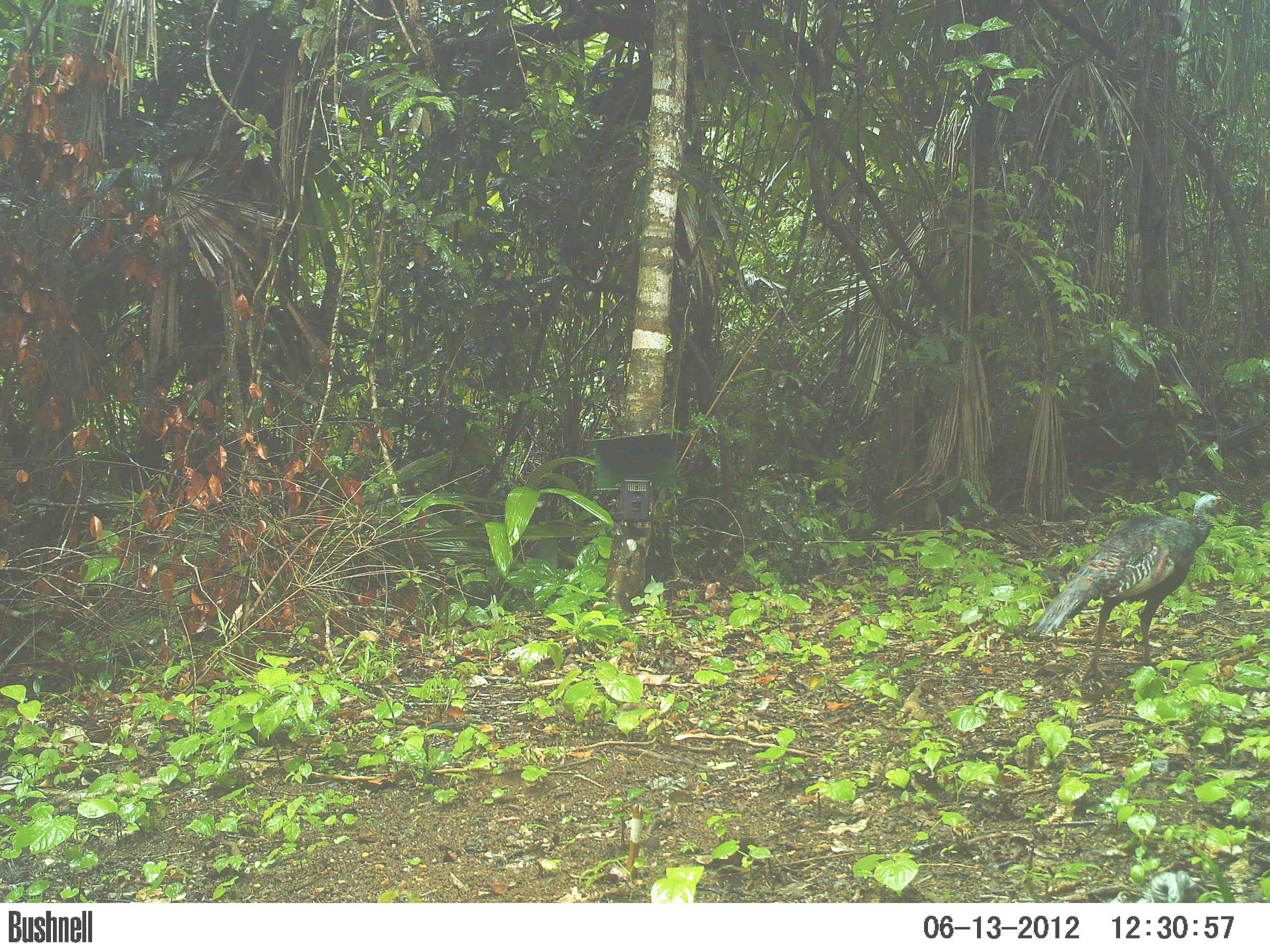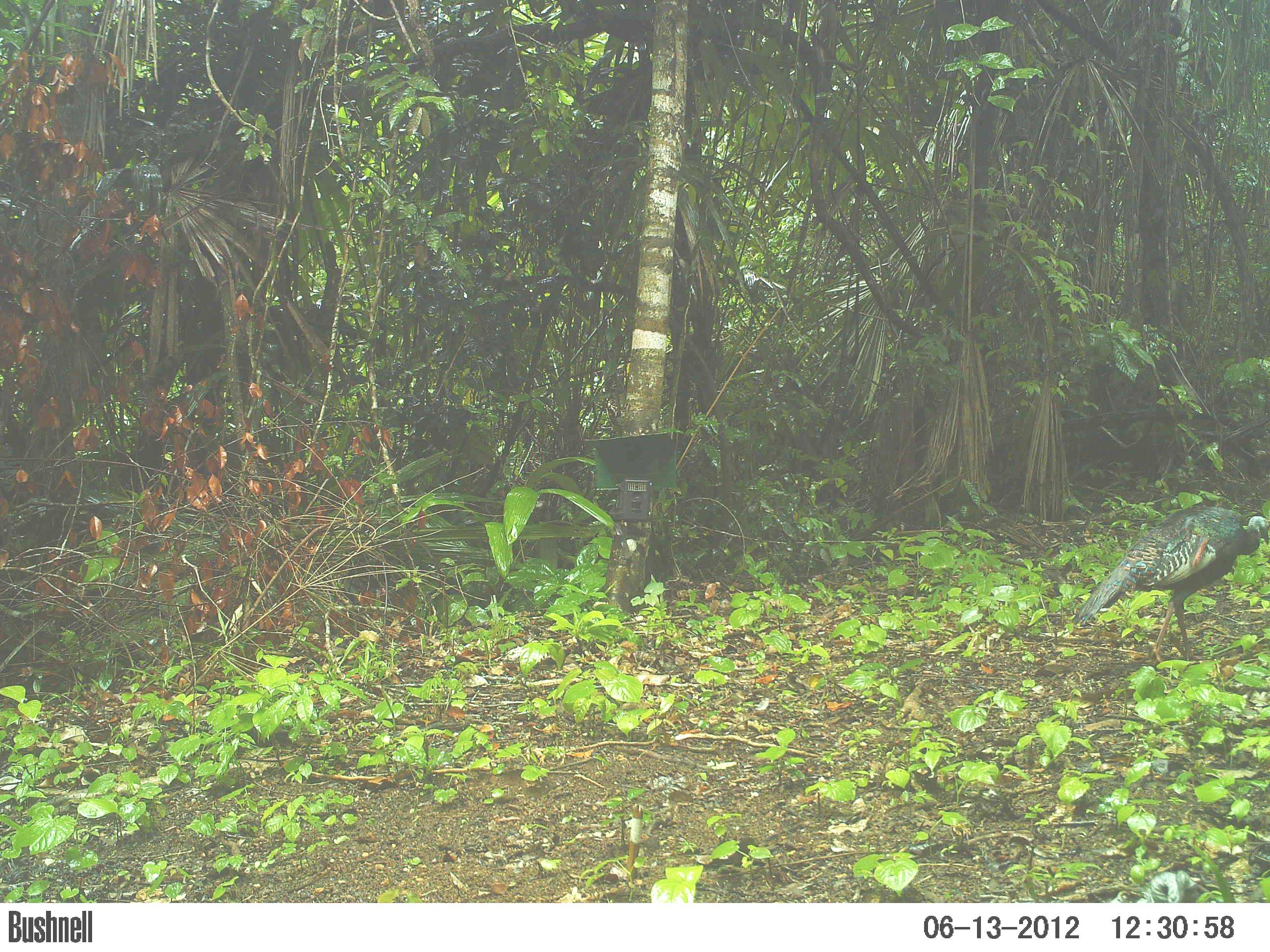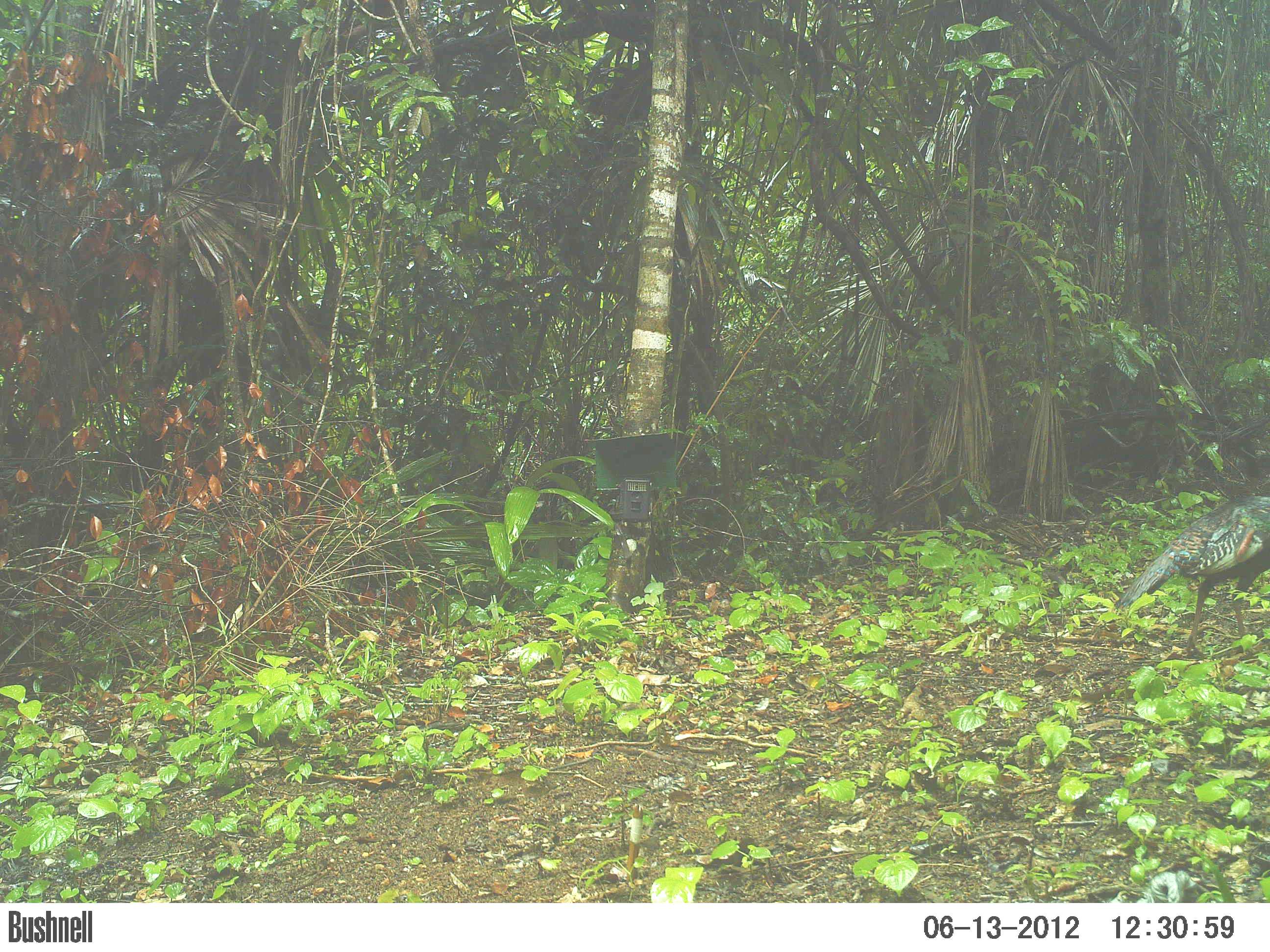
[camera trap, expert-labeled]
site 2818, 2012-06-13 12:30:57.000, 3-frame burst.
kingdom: Animalia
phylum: Chordata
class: Aves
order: Galliformes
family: Phasianidae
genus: Meleagris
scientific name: Meleagris ocellata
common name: ocellated turkey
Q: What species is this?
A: Meleagris ocellata (ocellated turkey).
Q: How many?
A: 4.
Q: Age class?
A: Adult.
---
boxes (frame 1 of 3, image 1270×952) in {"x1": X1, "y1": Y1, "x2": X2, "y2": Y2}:
meleagris ocellata: {"x1": 1030, "y1": 494, "x2": 1225, "y2": 683}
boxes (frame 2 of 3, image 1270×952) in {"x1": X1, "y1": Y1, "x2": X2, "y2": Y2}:
meleagris ocellata: {"x1": 1071, "y1": 506, "x2": 1268, "y2": 665}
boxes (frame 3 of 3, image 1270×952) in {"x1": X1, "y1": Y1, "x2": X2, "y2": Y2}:
meleagris ocellata: {"x1": 1114, "y1": 495, "x2": 1270, "y2": 656}